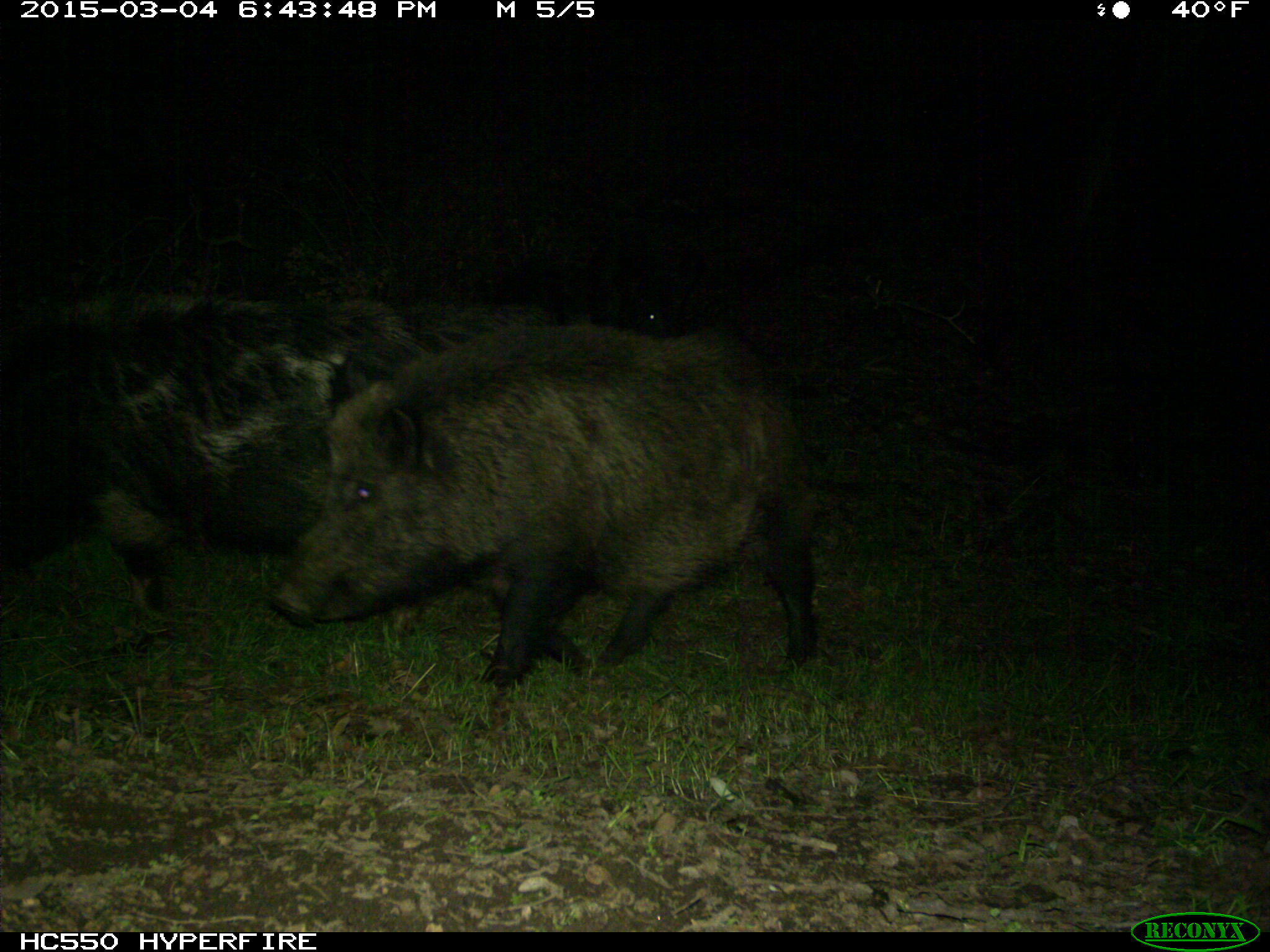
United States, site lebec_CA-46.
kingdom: Animalia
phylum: Chordata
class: Mammalia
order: Artiodactyla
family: Suidae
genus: Sus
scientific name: Sus scrofa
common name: wild boar